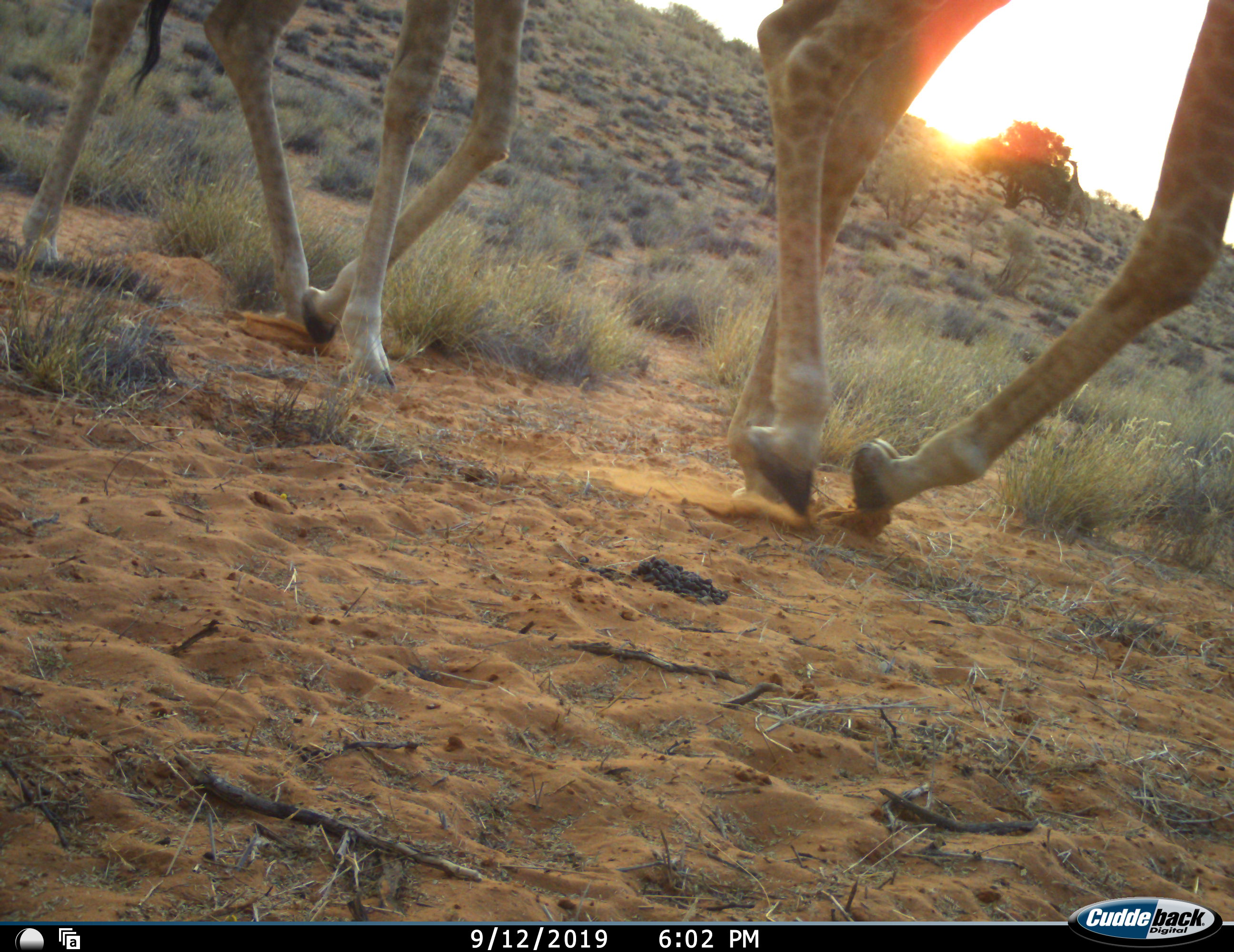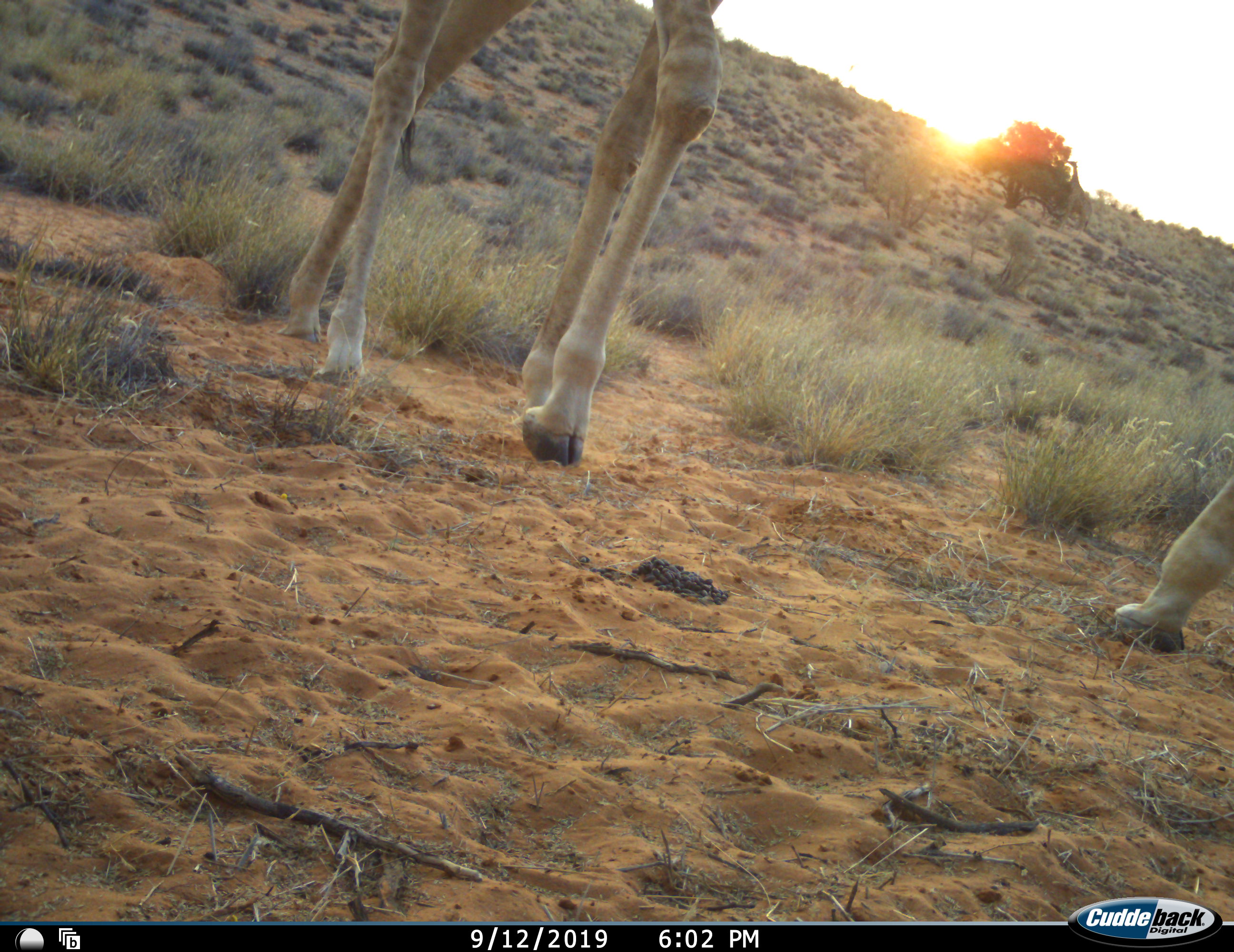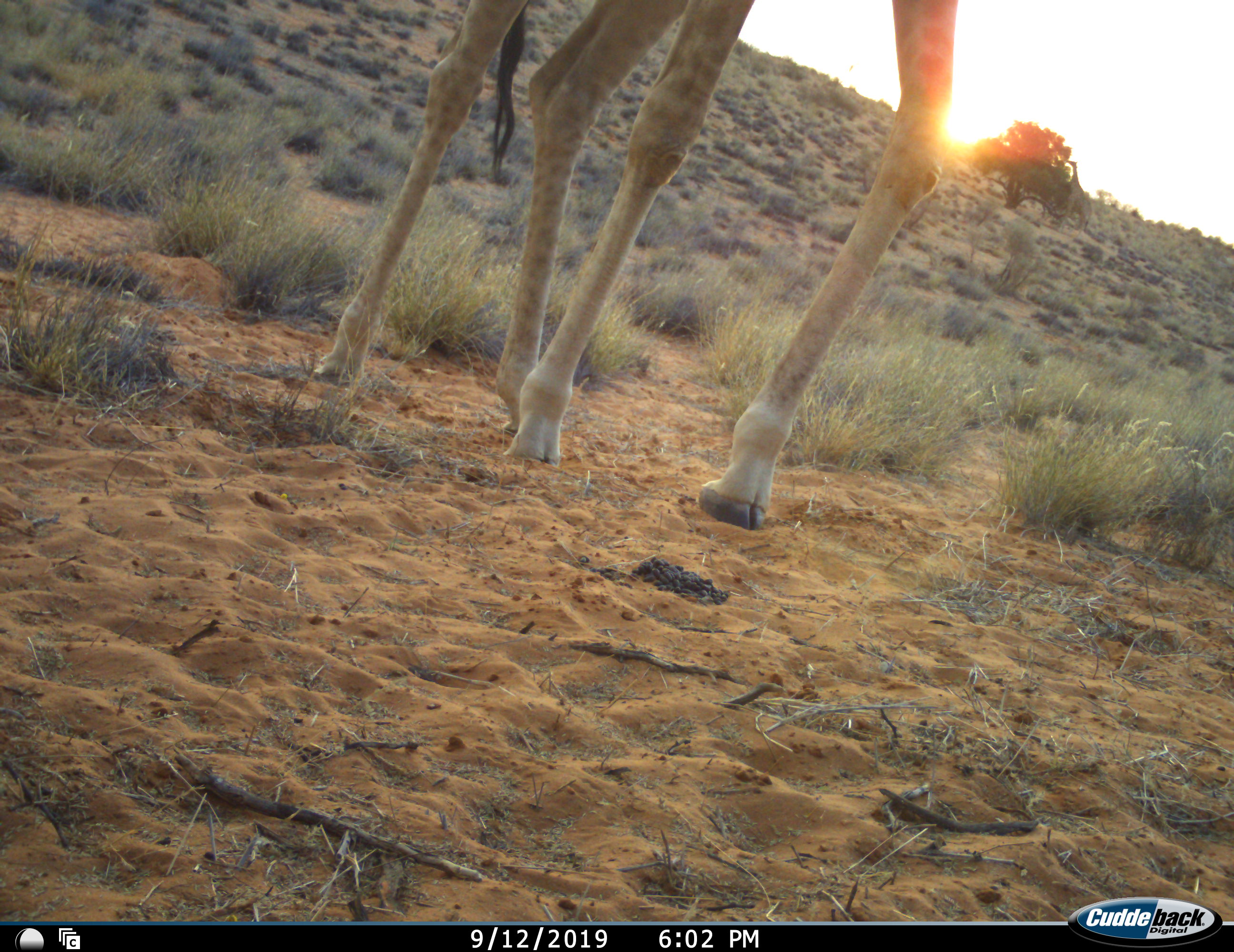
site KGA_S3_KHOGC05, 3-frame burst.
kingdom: Animalia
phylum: Chordata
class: Mammalia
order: Artiodactyla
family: Giraffidae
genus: Giraffa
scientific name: Giraffa camelopardalis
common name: giraffe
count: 2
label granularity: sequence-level